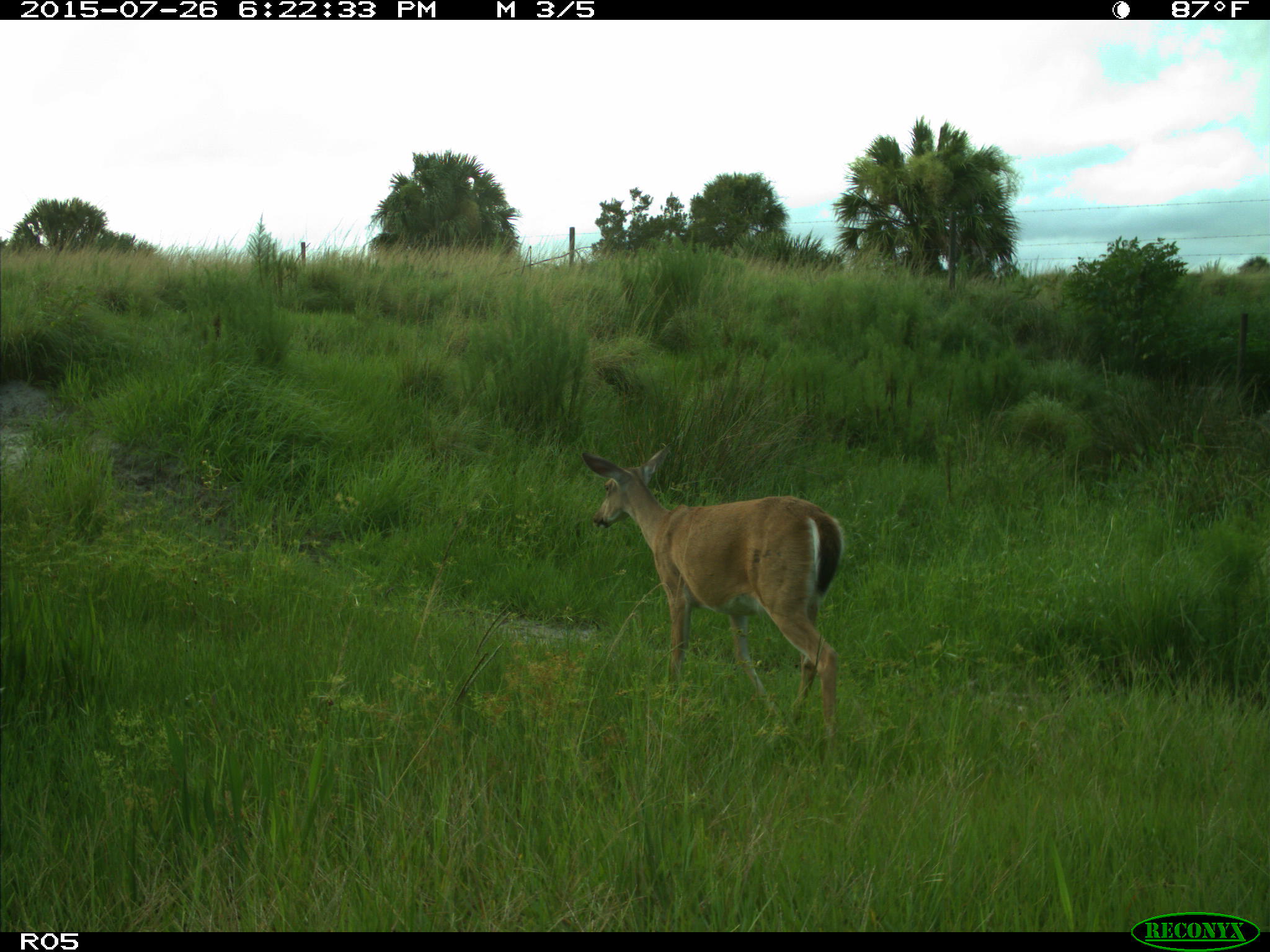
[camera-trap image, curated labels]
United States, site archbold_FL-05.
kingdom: Animalia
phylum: Chordata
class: Mammalia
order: Artiodactyla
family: Cervidae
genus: Odocoileus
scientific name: Odocoileus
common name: deer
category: unidentified deer